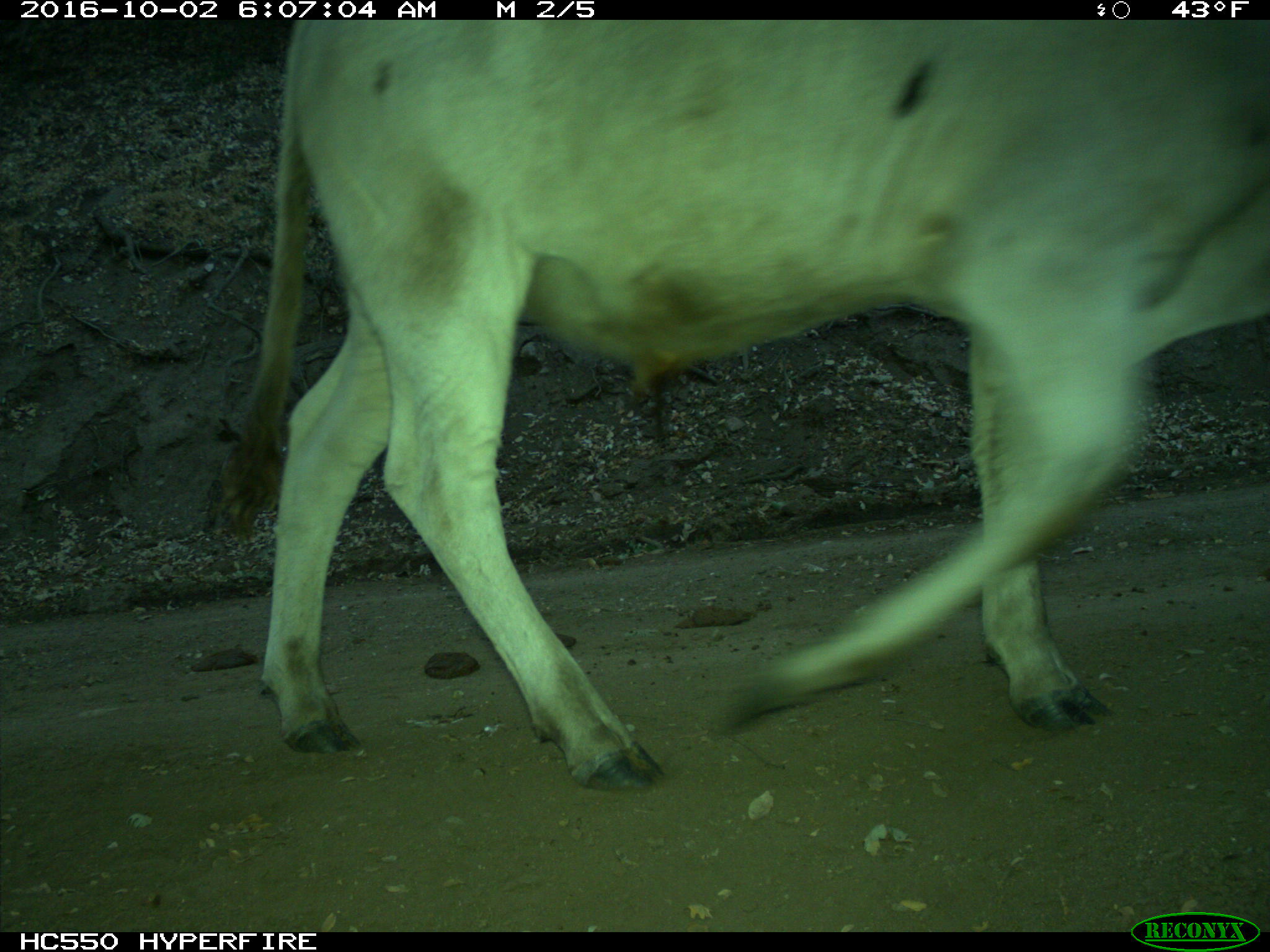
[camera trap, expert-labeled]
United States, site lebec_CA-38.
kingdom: Animalia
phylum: Chordata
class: Mammalia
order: Artiodactyla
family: Bovidae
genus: Bos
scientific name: Bos taurus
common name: domestic cow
Bos taurus (domestic cow).